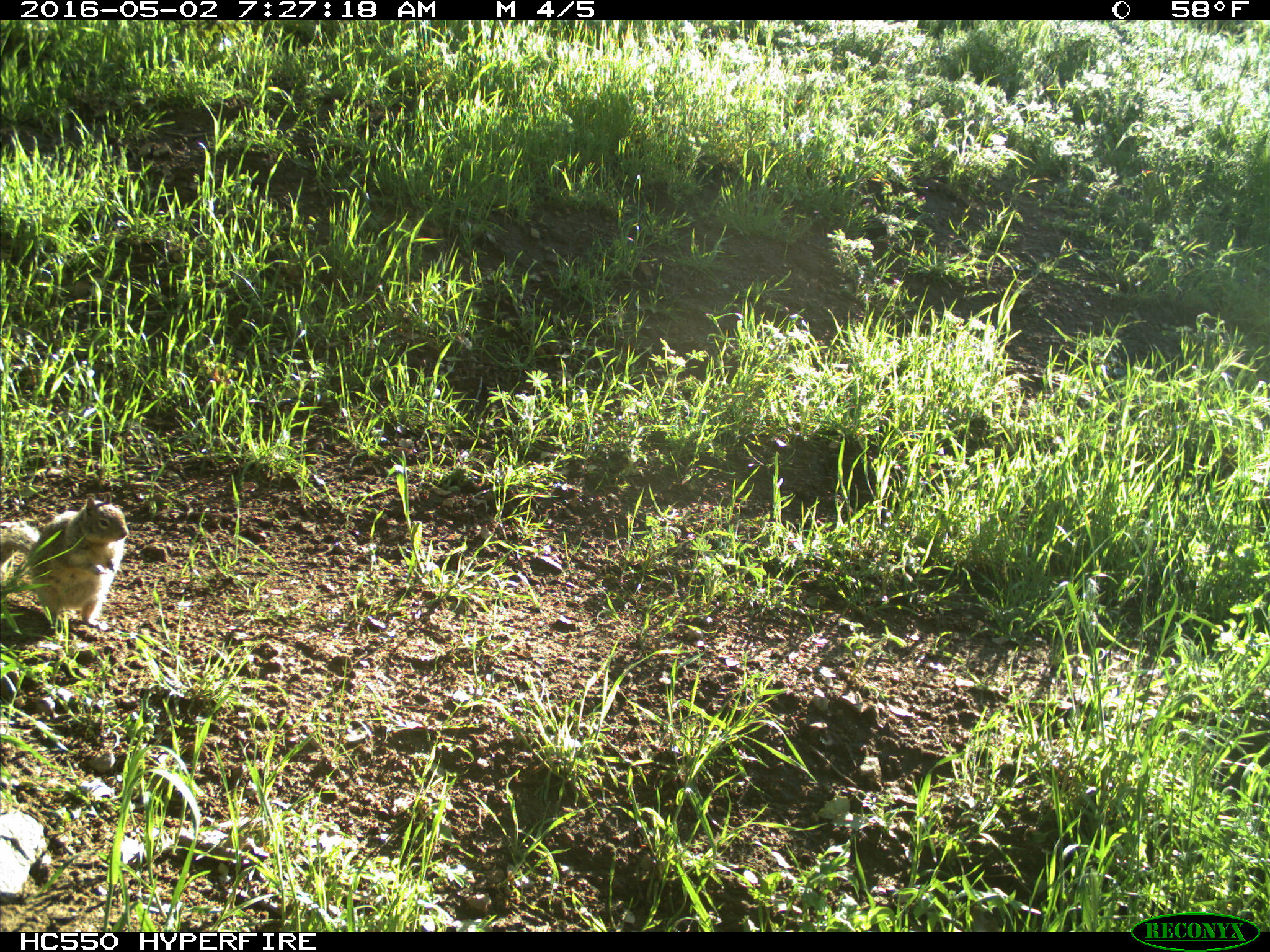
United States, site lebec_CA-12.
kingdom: Animalia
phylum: Chordata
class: Mammalia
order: Rodentia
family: Sciuridae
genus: Otospermophilus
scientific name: Otospermophilus beecheyi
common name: california ground squirrel